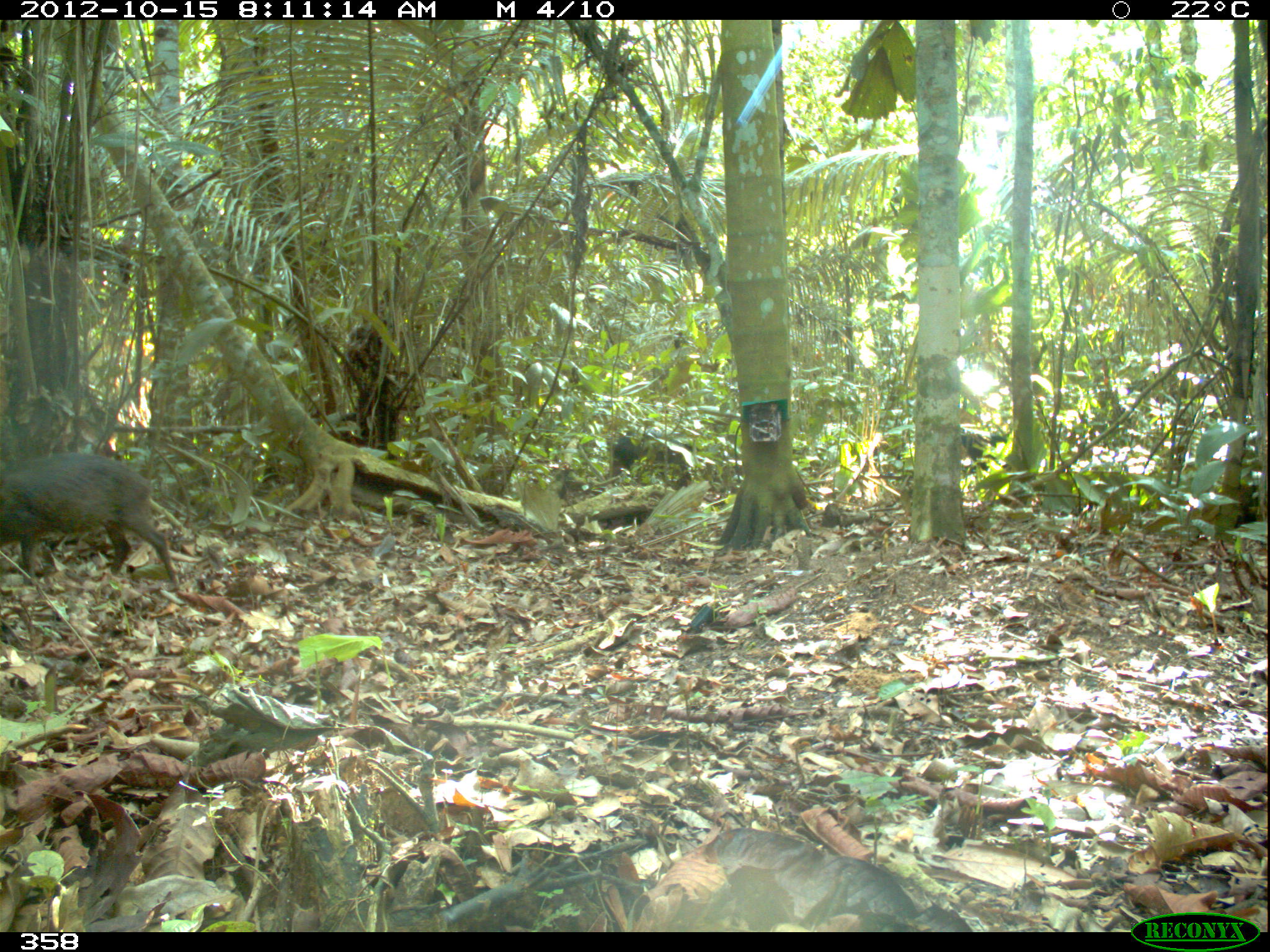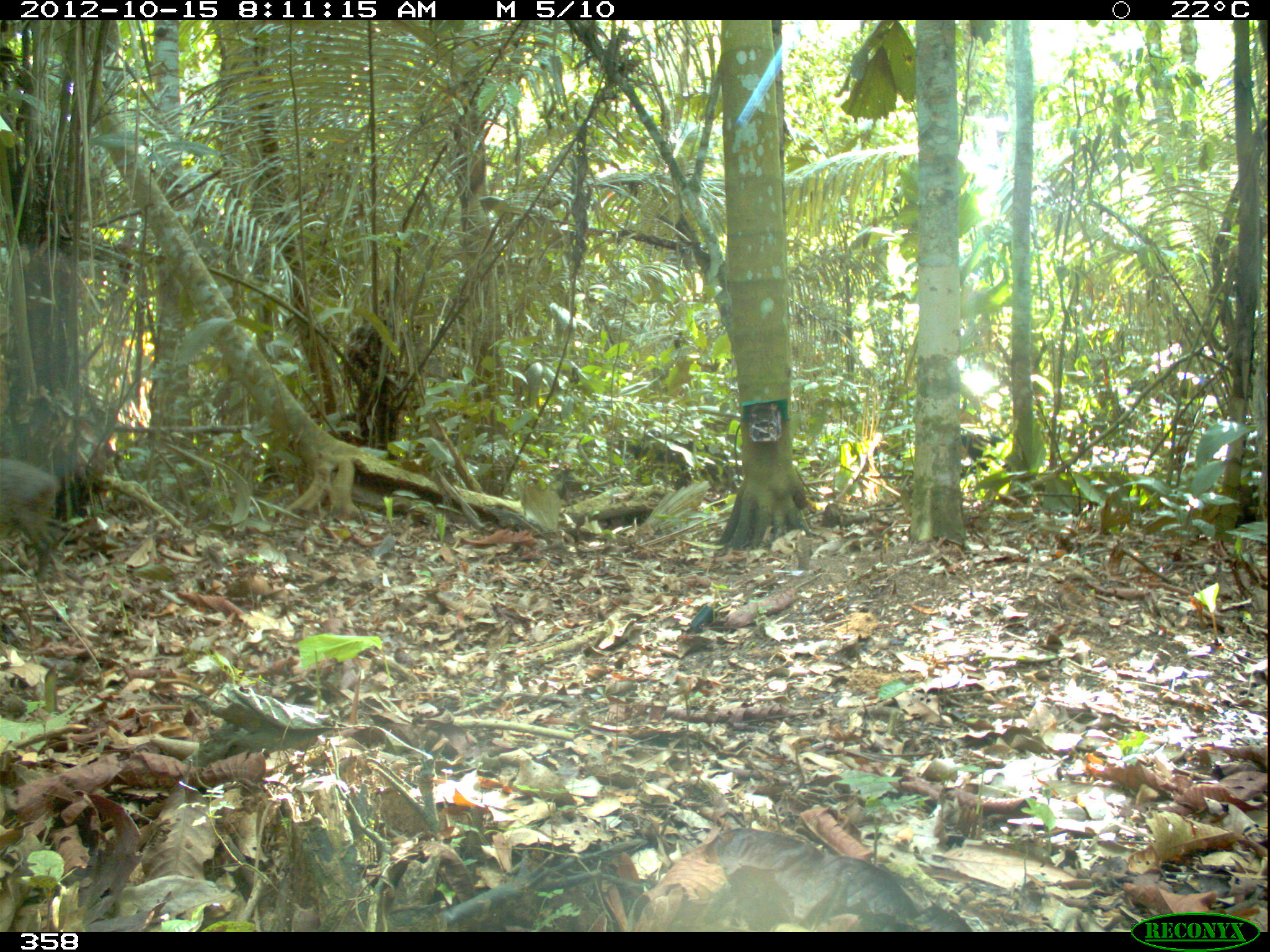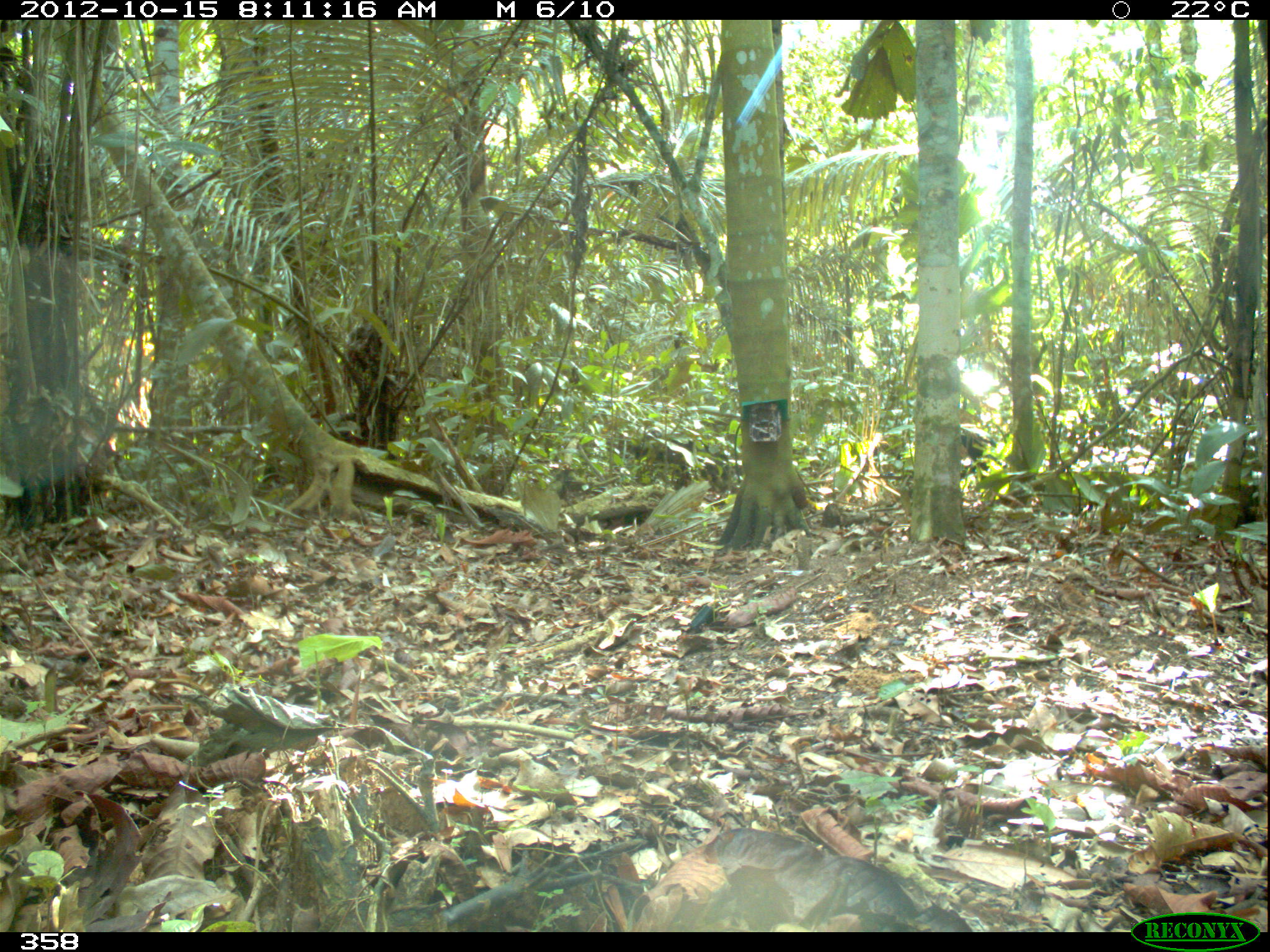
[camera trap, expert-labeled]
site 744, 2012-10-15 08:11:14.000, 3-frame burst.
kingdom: Animalia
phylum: Chordata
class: Mammalia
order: Artiodactyla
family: Tayassuidae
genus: Tayassu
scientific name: Tayassu pecari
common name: white-lipped peccary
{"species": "Tayassu pecari (white-lipped peccary)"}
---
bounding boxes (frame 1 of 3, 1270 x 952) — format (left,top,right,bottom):
tayassu pecari: (1,452,176,583); (611,426,692,481); (961,428,1007,466)